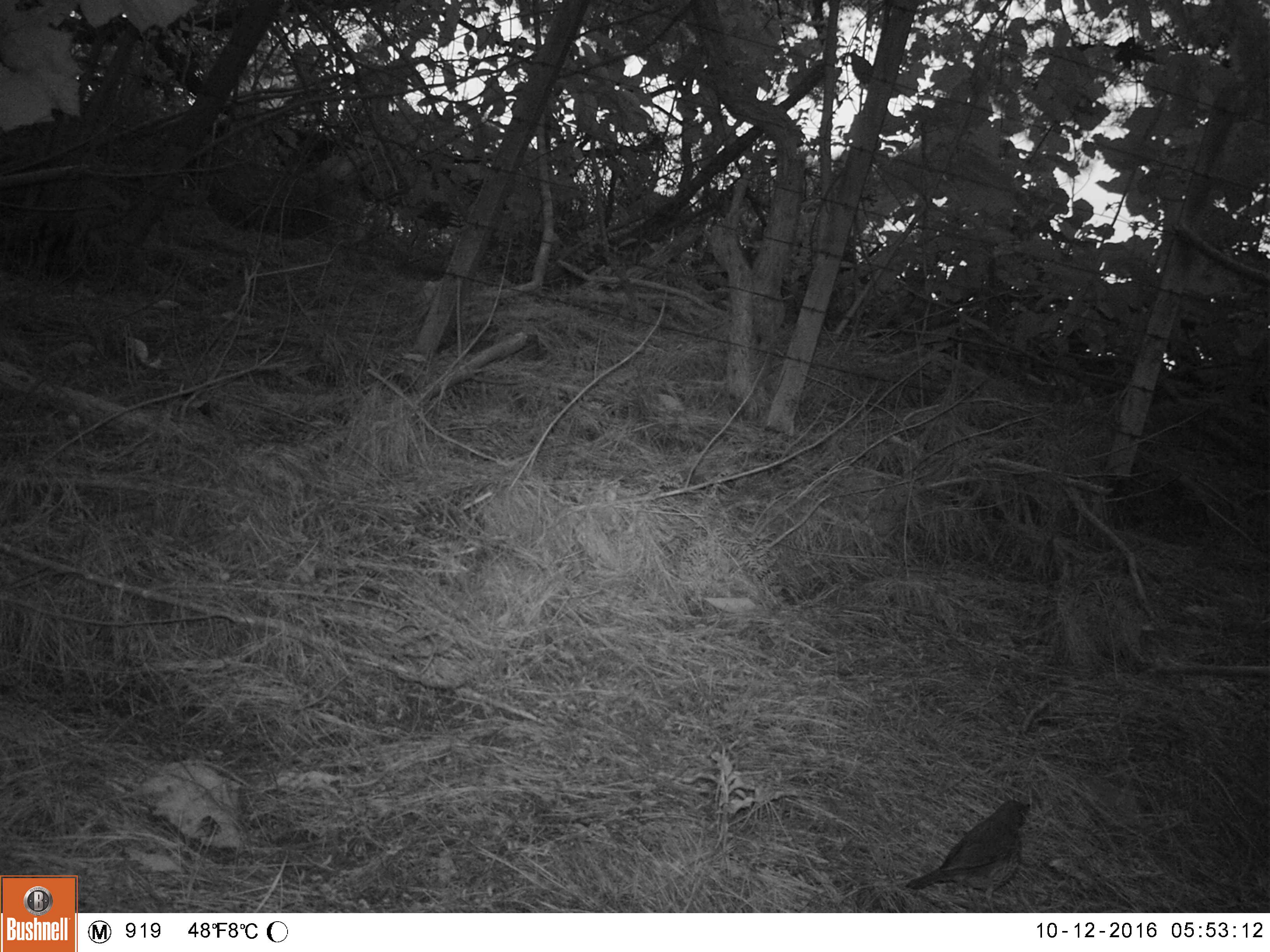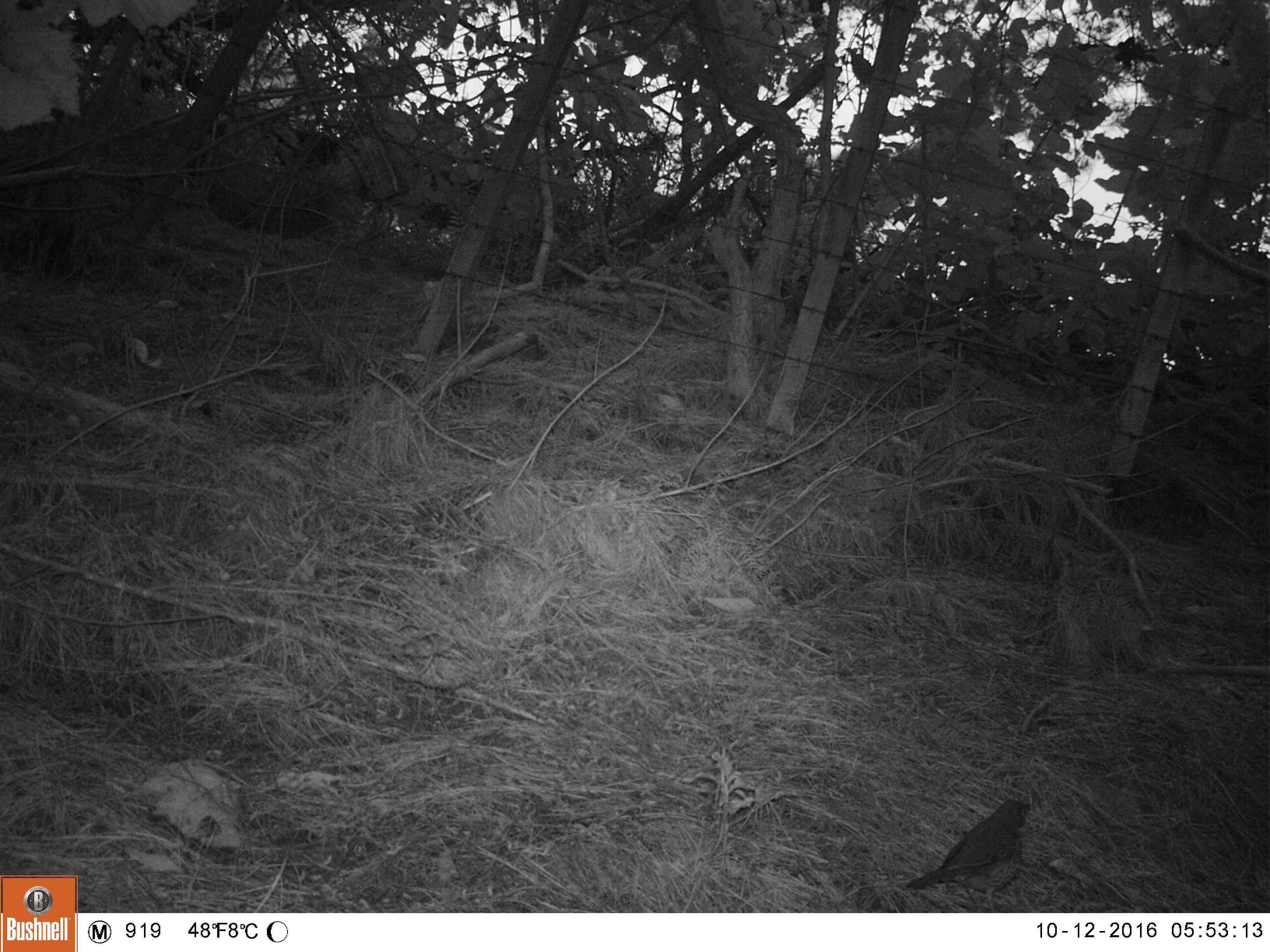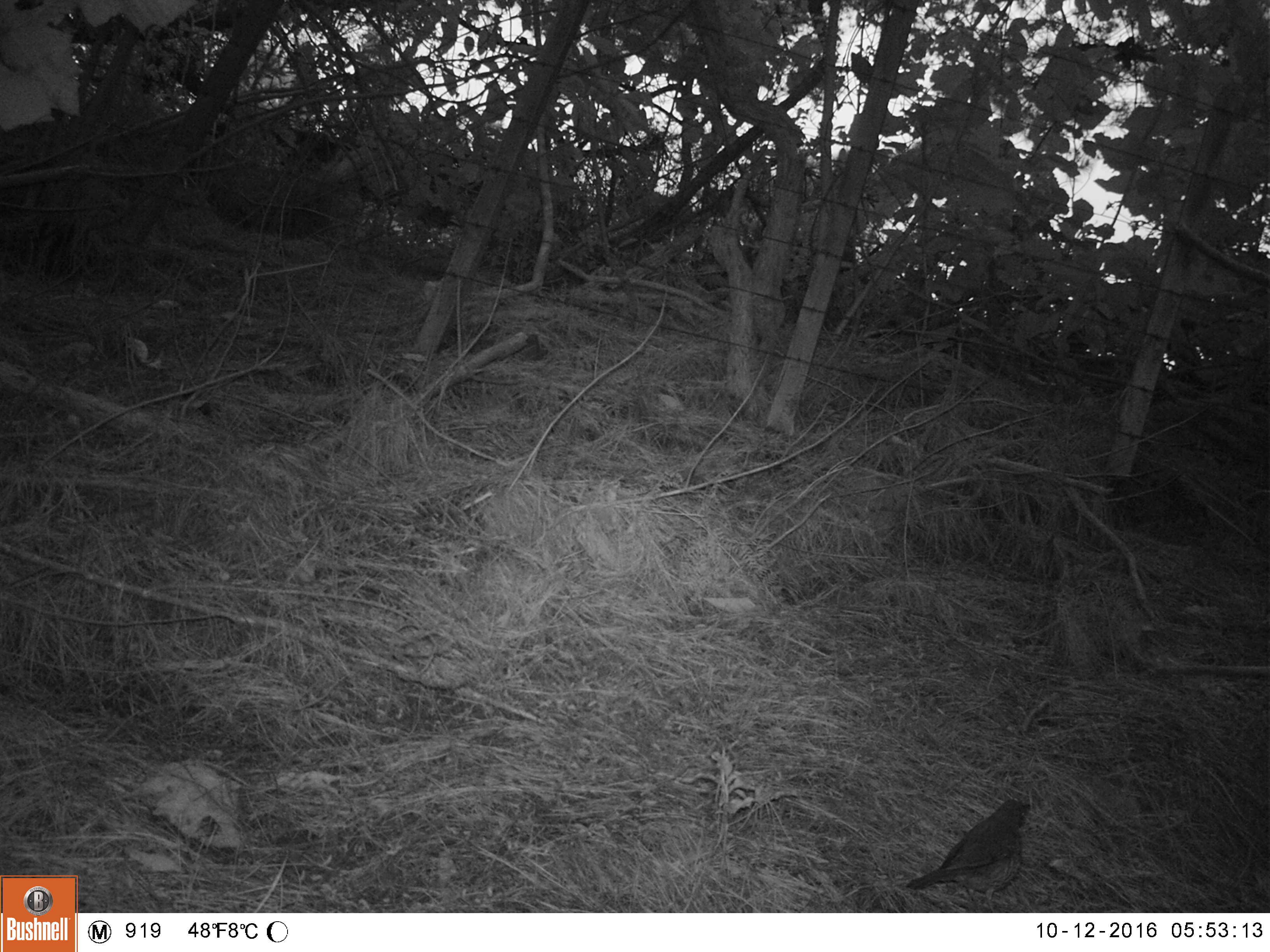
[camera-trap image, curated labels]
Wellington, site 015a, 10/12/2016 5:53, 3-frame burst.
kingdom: Animalia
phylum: Chordata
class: Aves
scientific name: Aves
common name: bird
Bird (Aves).